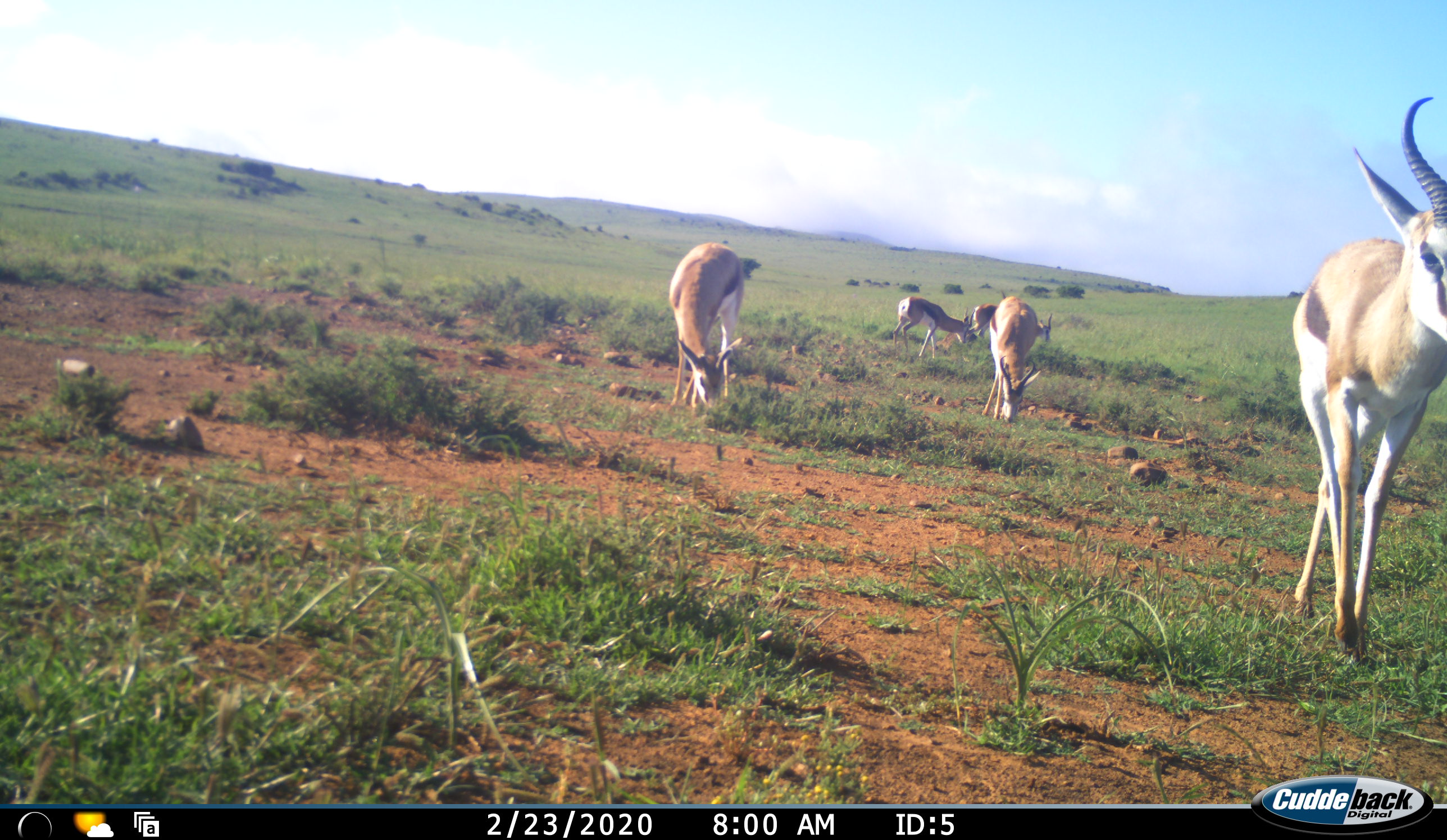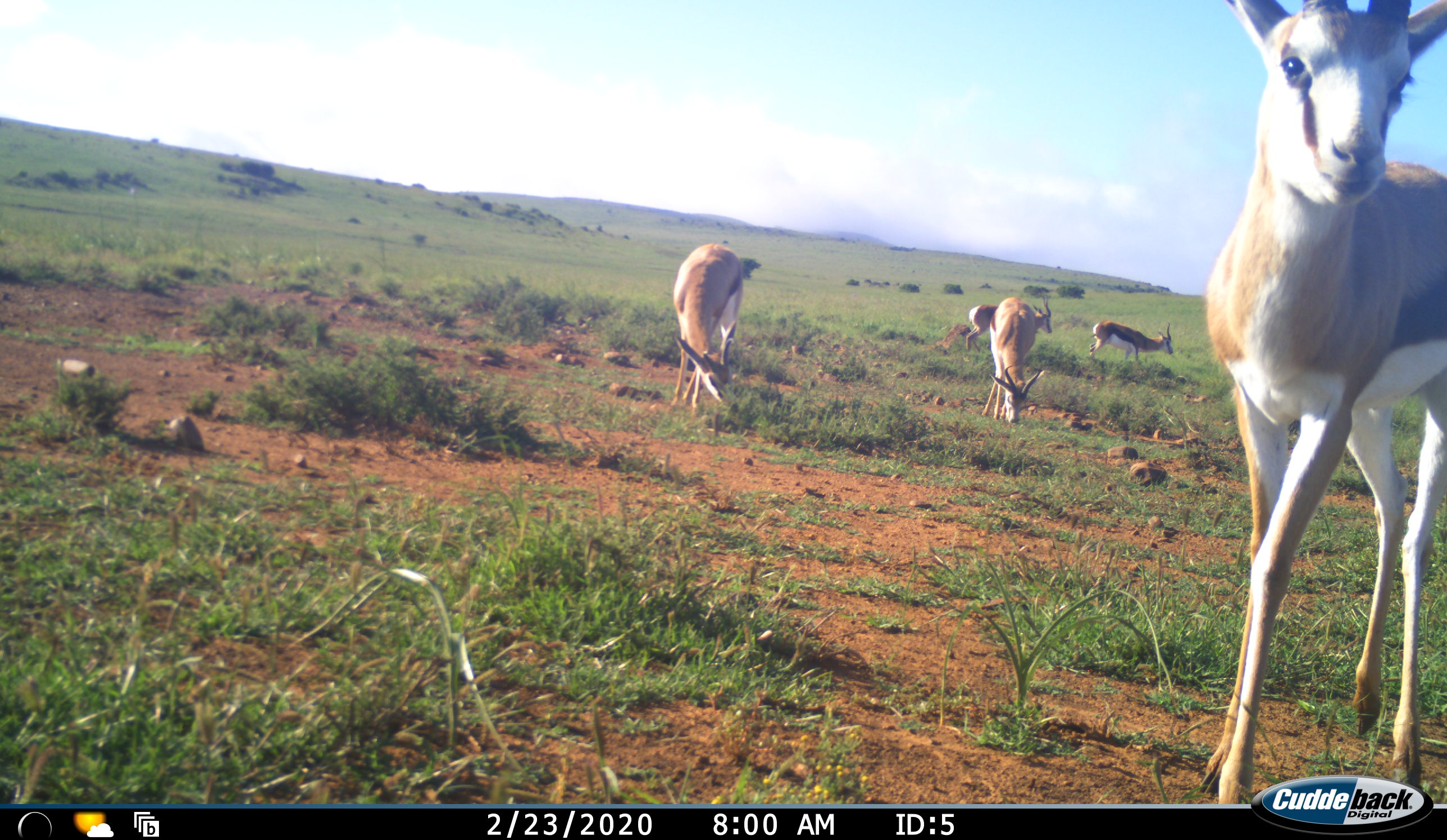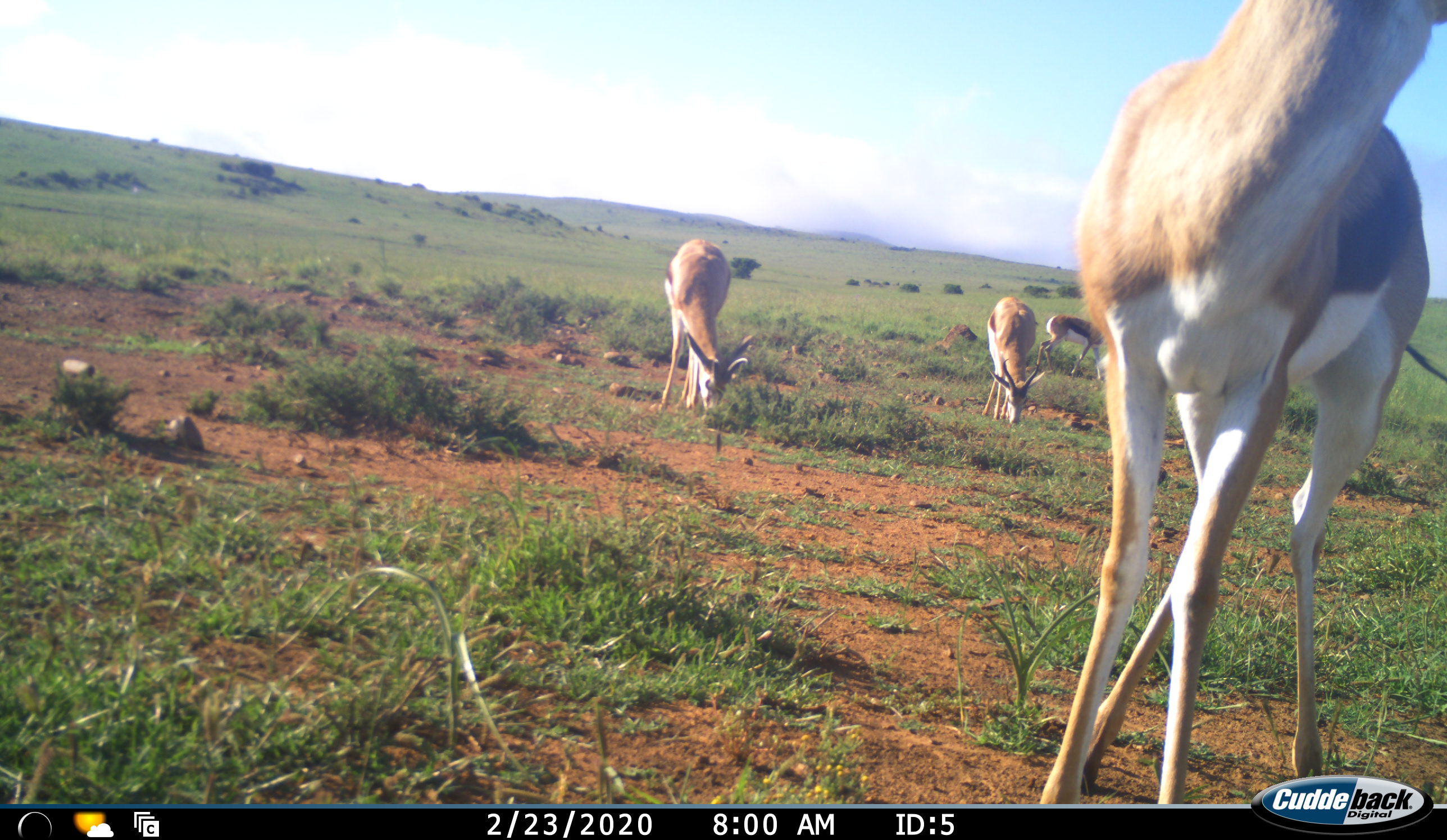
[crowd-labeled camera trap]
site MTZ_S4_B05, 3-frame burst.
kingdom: Animalia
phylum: Chordata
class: Mammalia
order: Artiodactyla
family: Bovidae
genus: Antidorcas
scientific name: Antidorcas marsupialis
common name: springbok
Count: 5.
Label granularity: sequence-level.